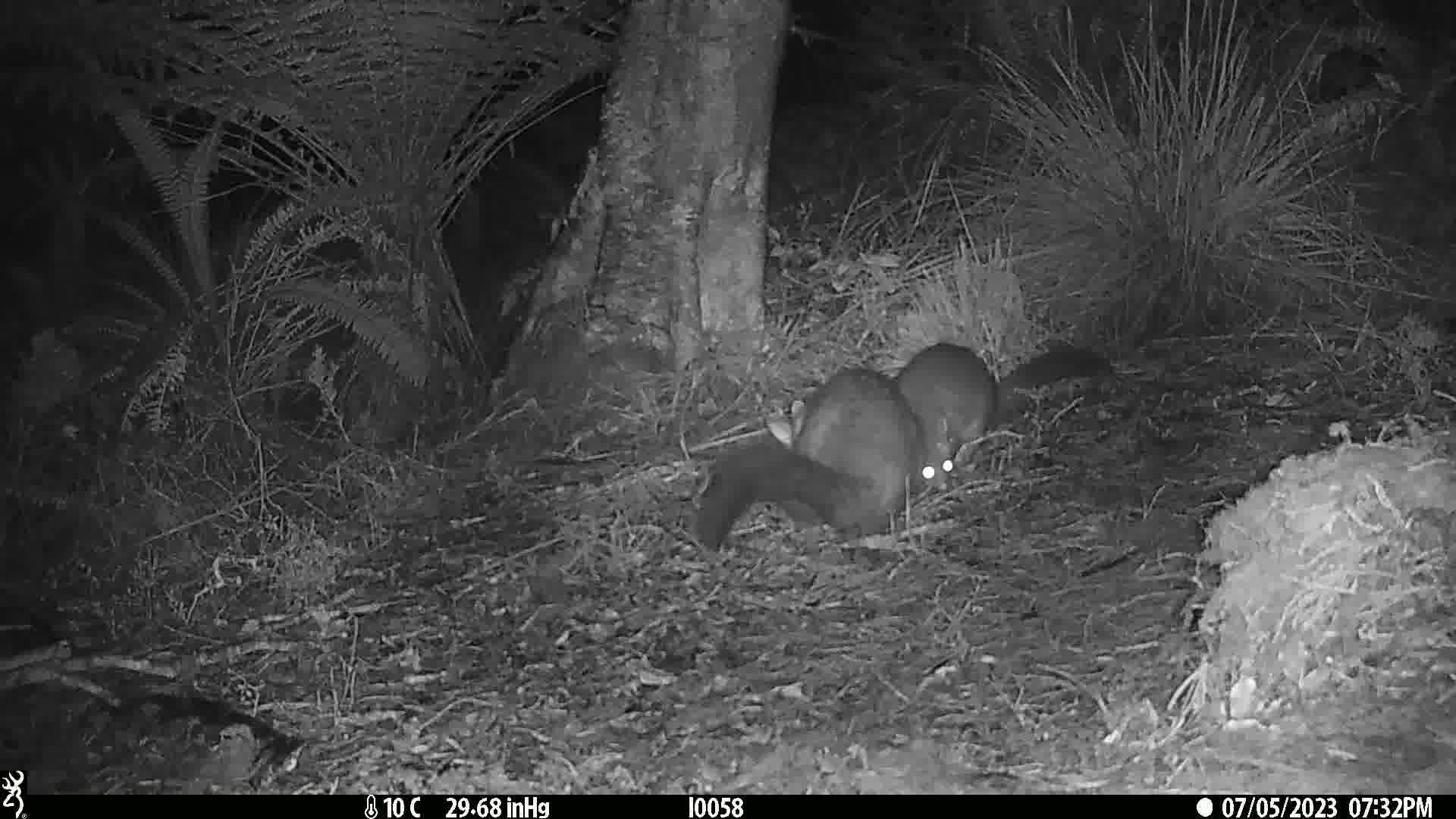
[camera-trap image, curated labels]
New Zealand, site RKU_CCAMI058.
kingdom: Animalia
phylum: Chordata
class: Mammalia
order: Diprotodontia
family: Phalangeridae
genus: Trichosurus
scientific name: Trichosurus vulpecula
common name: common brushtail possum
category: possum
Possum (common brushtail possum) (Trichosurus vulpecula).